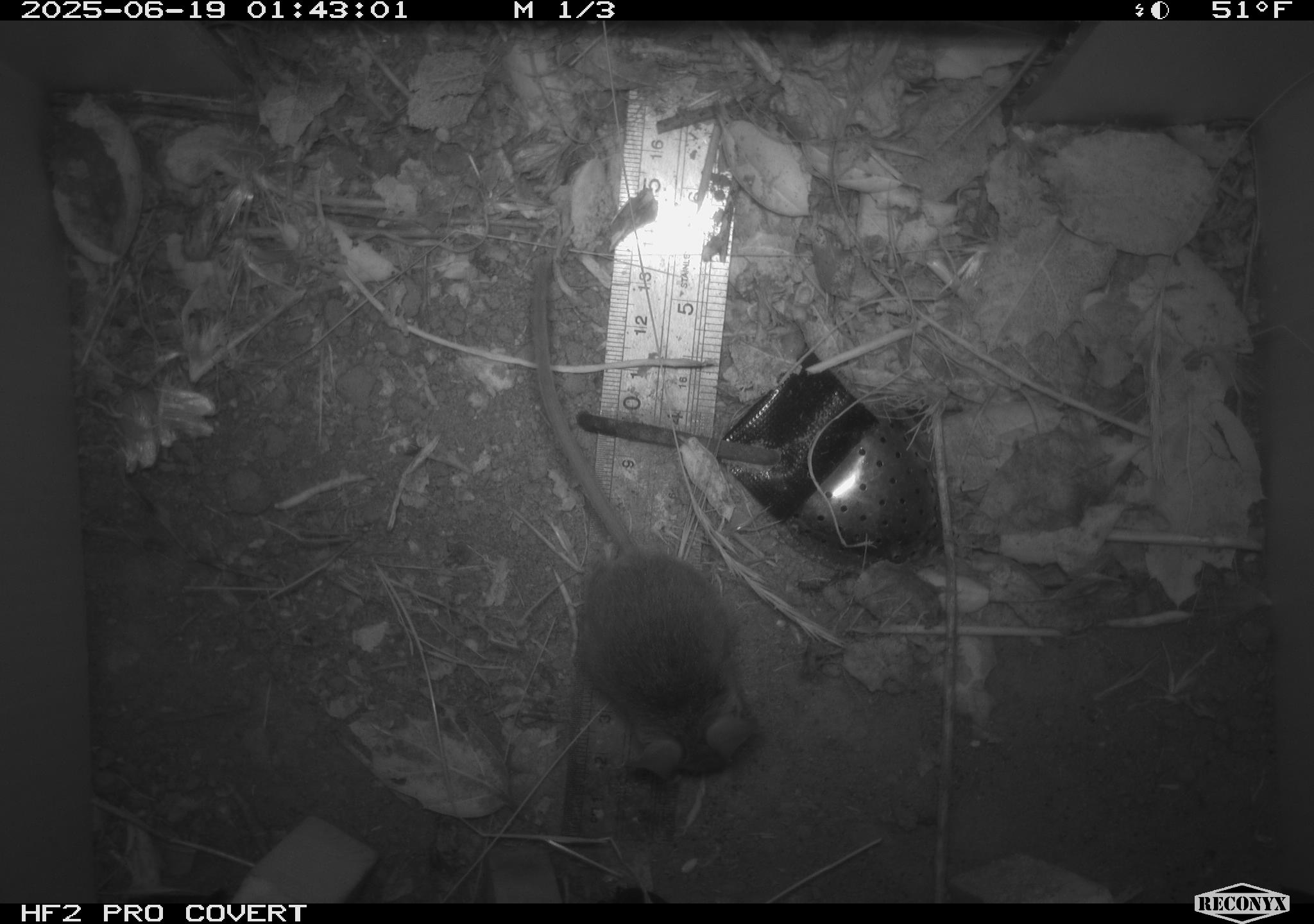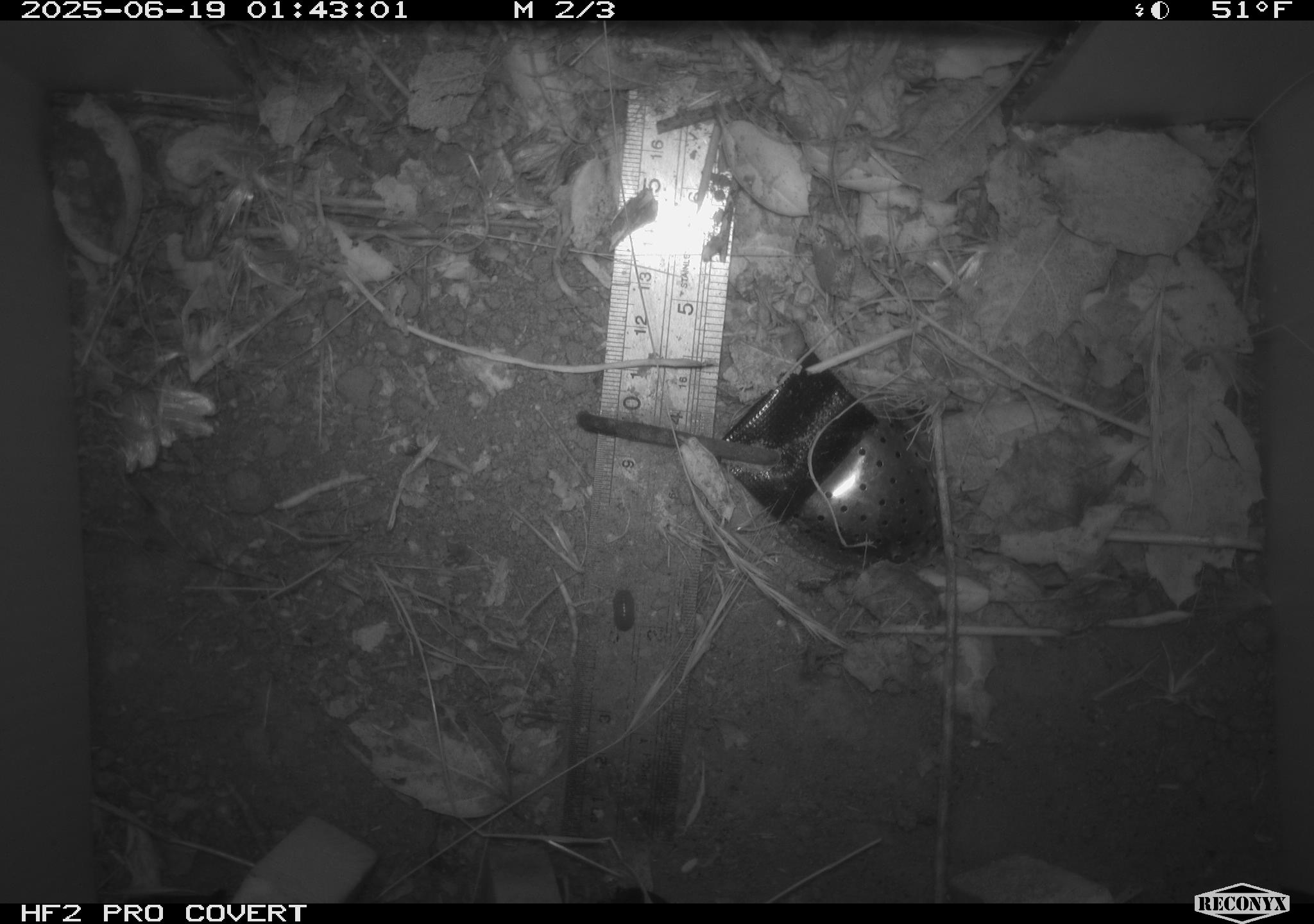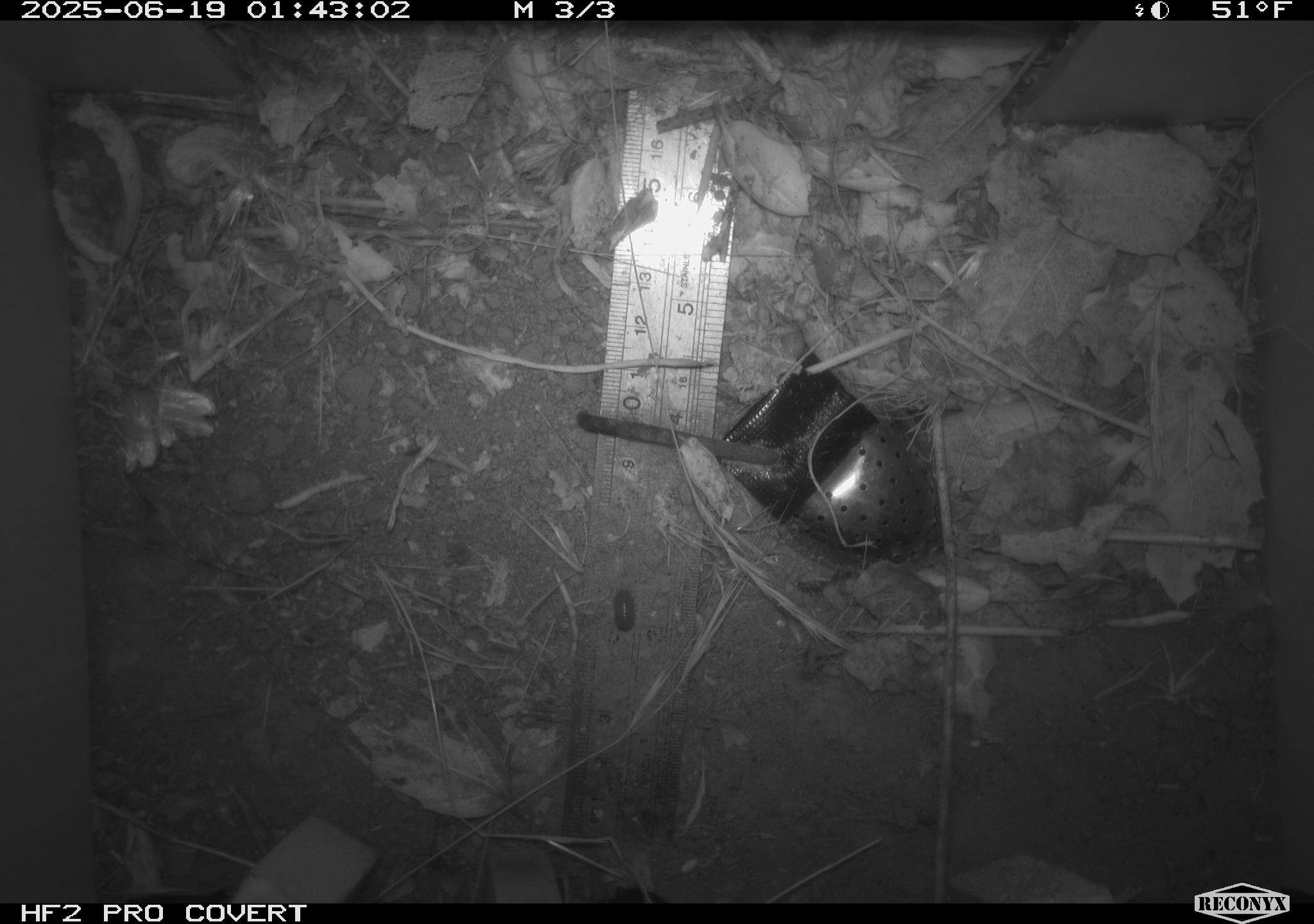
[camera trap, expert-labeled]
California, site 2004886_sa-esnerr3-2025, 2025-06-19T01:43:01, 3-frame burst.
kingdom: Animalia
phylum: Chordata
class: Mammalia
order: Rodentia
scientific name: Rodentia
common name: rodent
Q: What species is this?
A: Rodent (Rodentia).